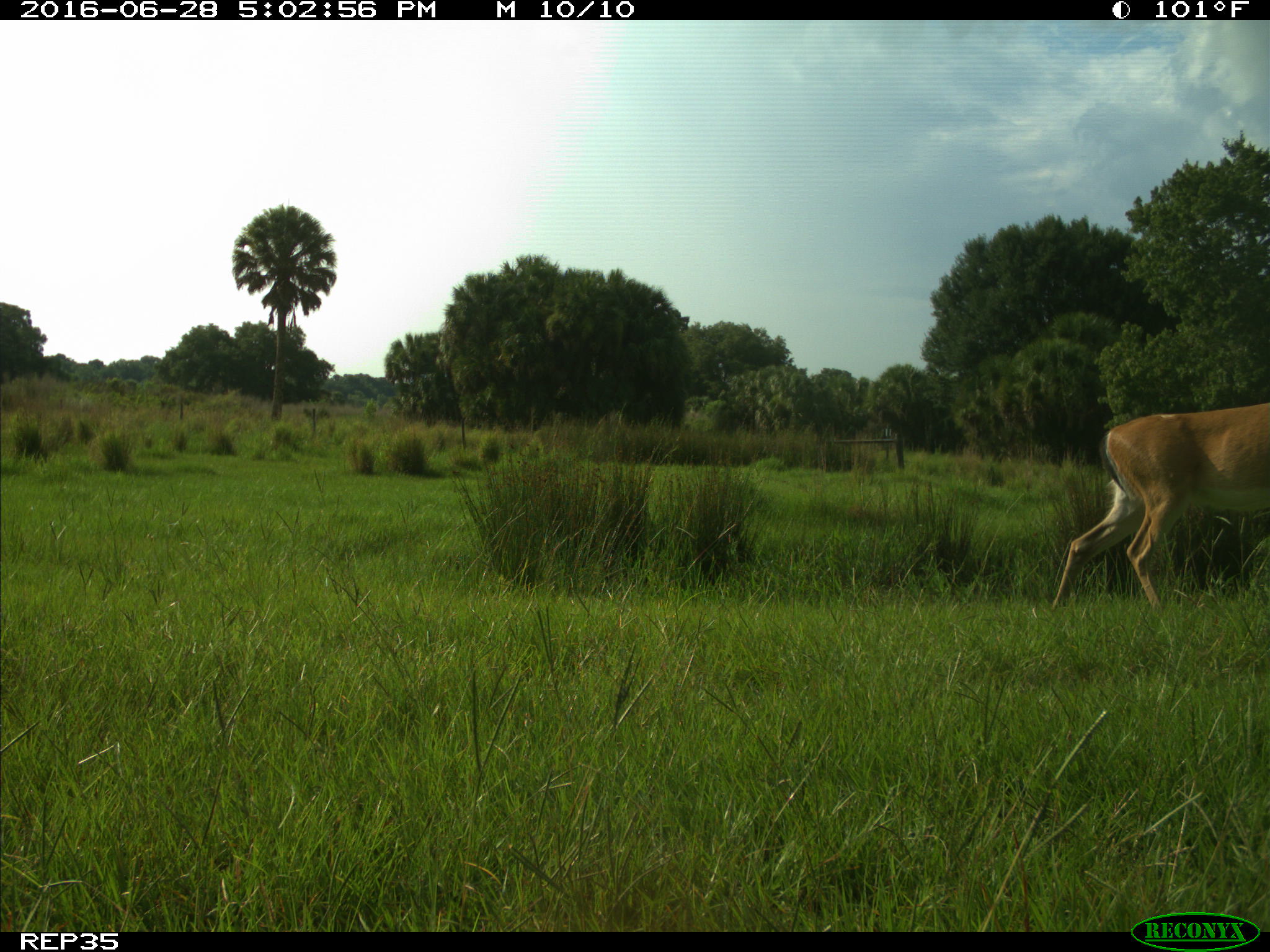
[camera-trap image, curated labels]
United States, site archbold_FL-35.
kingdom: Animalia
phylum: Chordata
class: Mammalia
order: Artiodactyla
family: Cervidae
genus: Odocoileus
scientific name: Odocoileus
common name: deer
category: unidentified deer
Unidentified deer (deer) (Odocoileus).